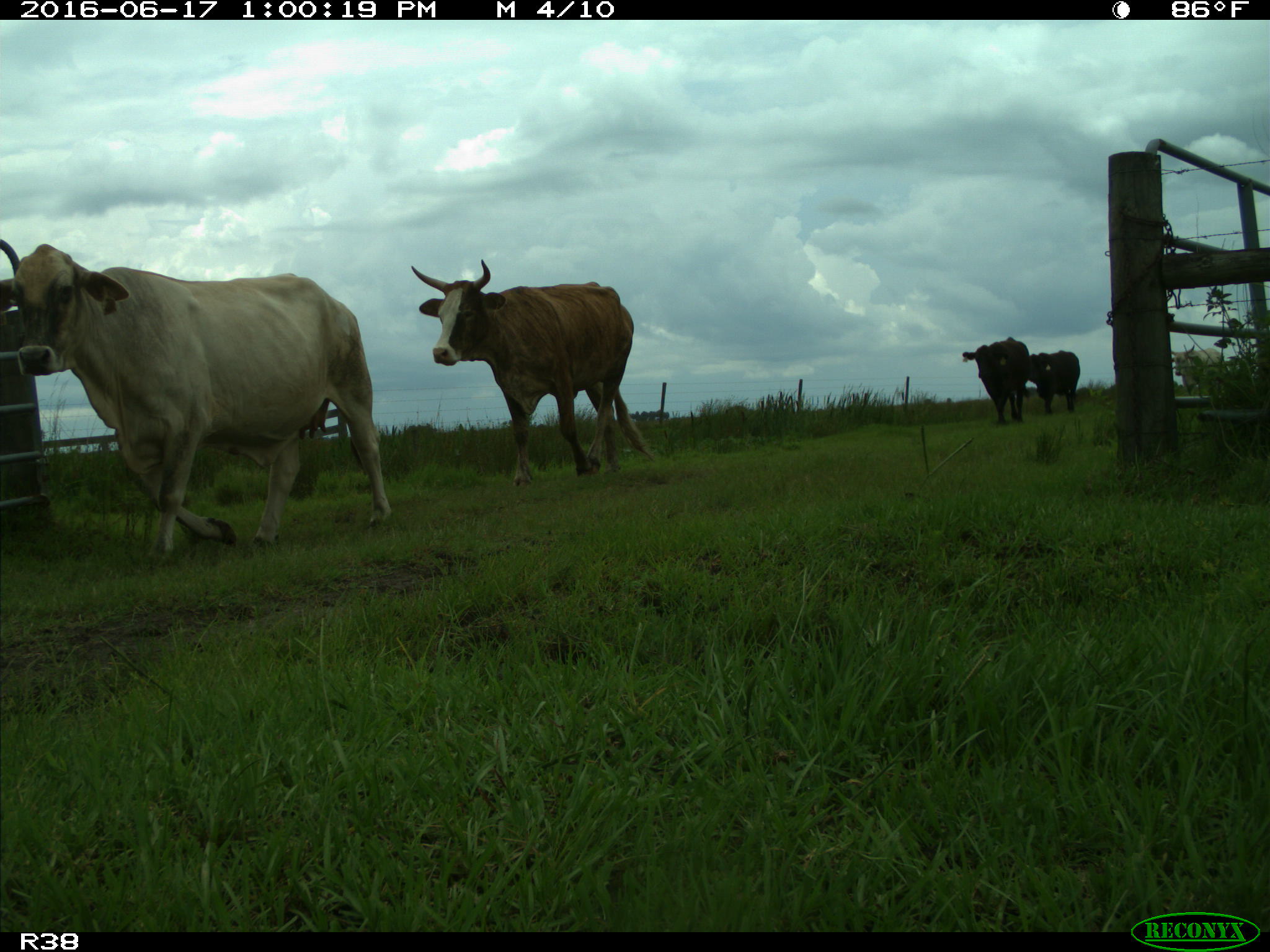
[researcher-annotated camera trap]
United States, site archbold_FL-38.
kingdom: Animalia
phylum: Chordata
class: Mammalia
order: Artiodactyla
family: Bovidae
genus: Bos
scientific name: Bos taurus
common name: domestic cow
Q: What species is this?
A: Bos taurus (domestic cow).